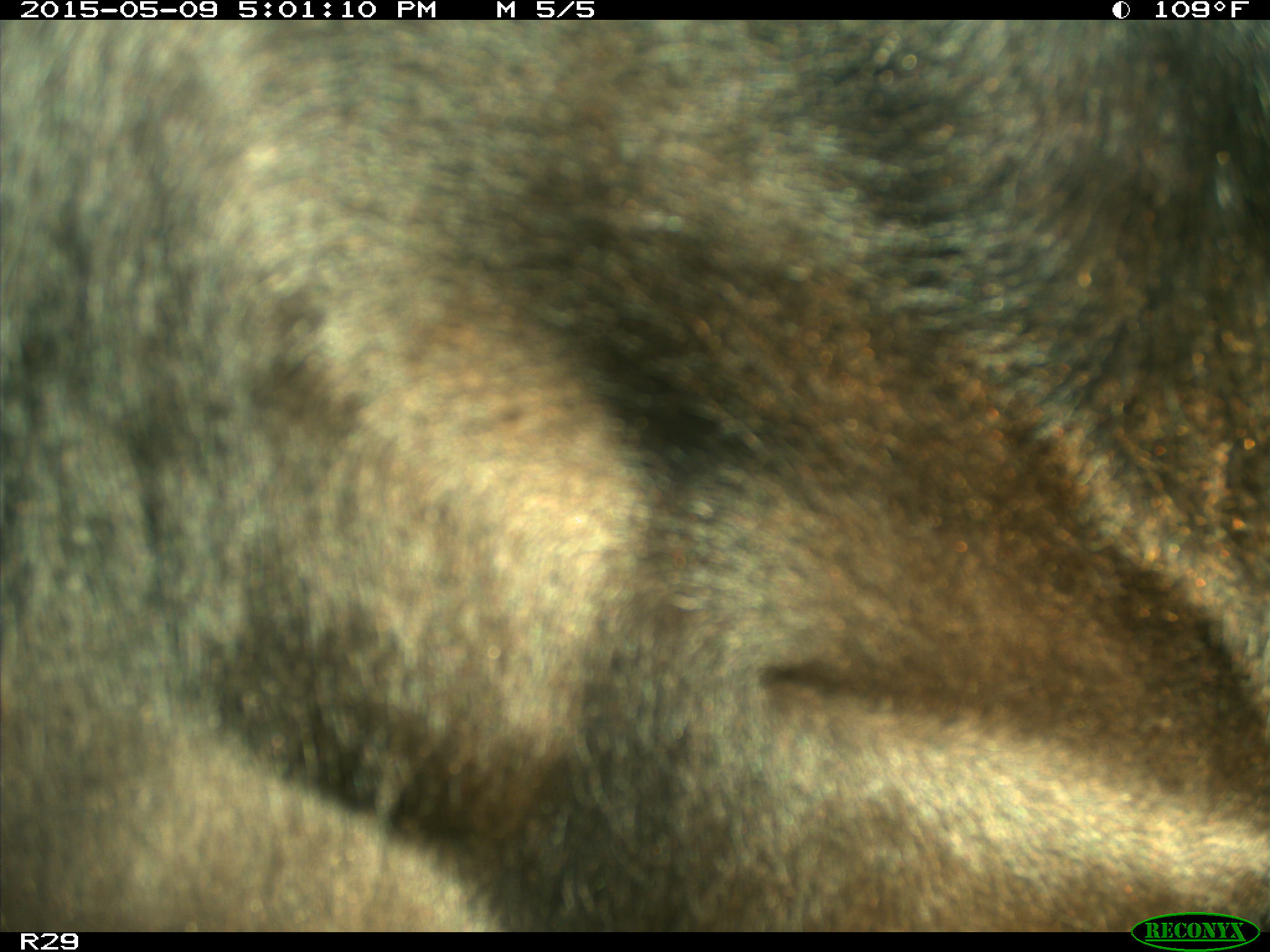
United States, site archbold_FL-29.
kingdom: Animalia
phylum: Chordata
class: Mammalia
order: Artiodactyla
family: Bovidae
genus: Bos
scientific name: Bos taurus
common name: domestic cow